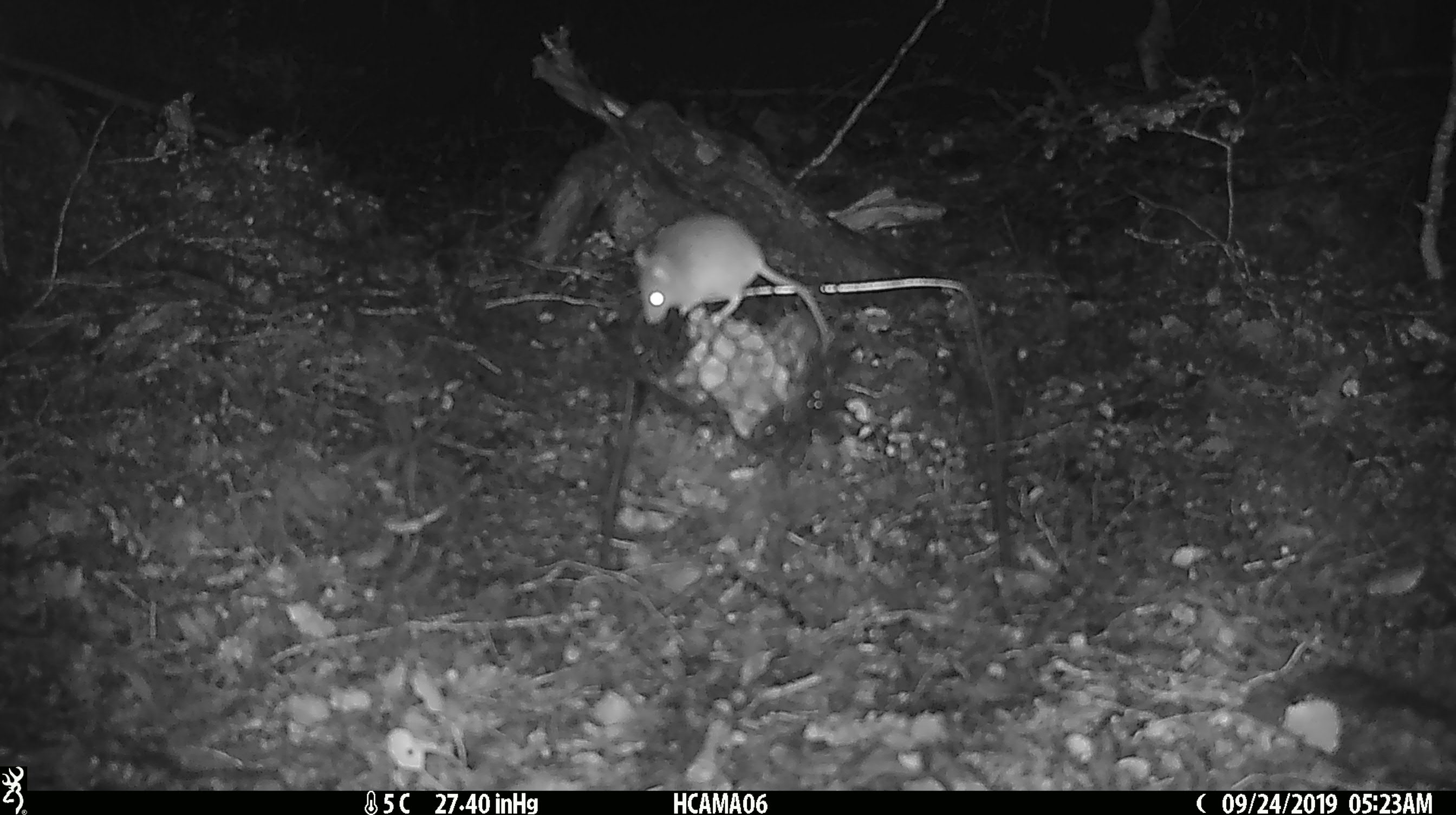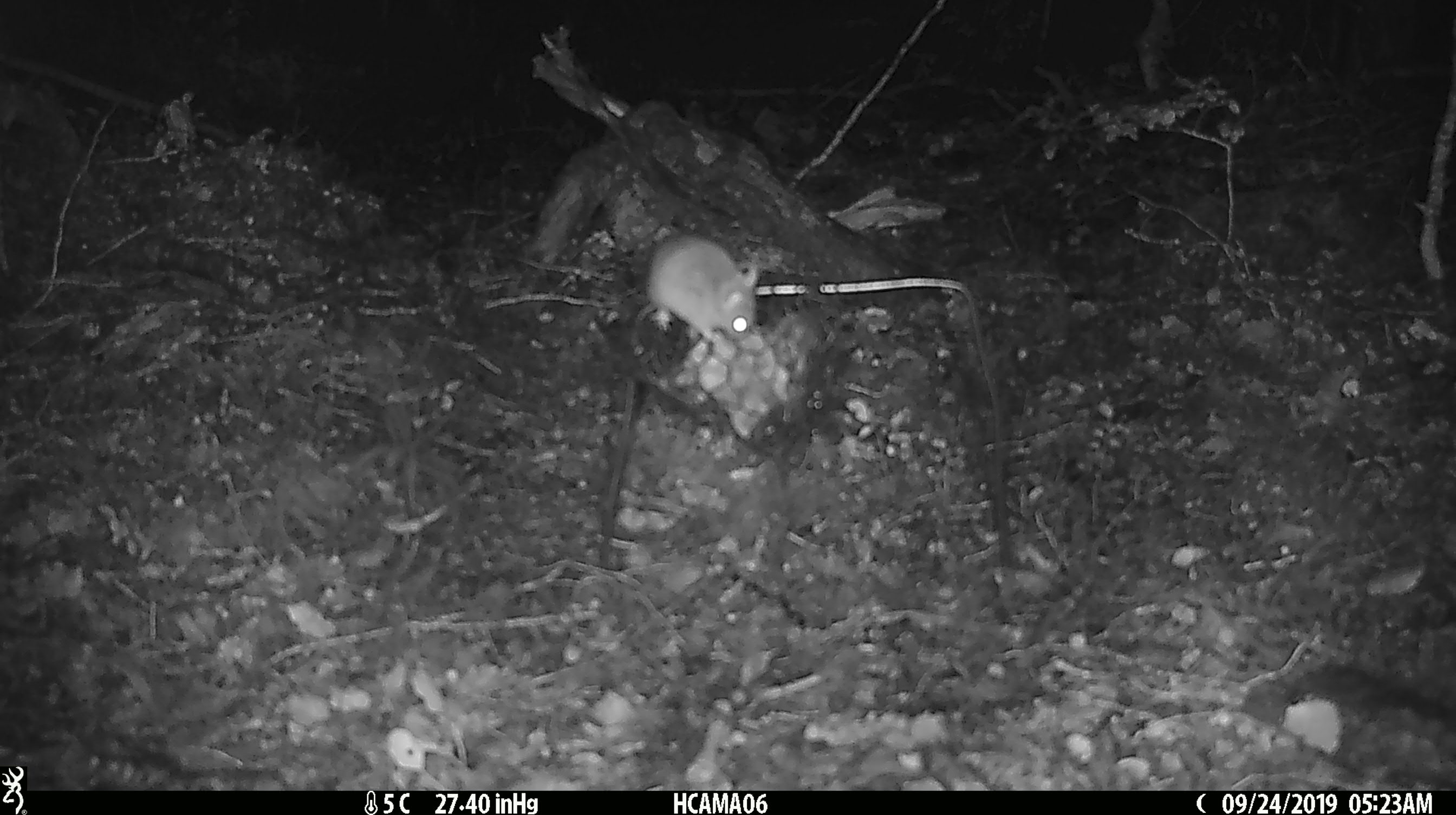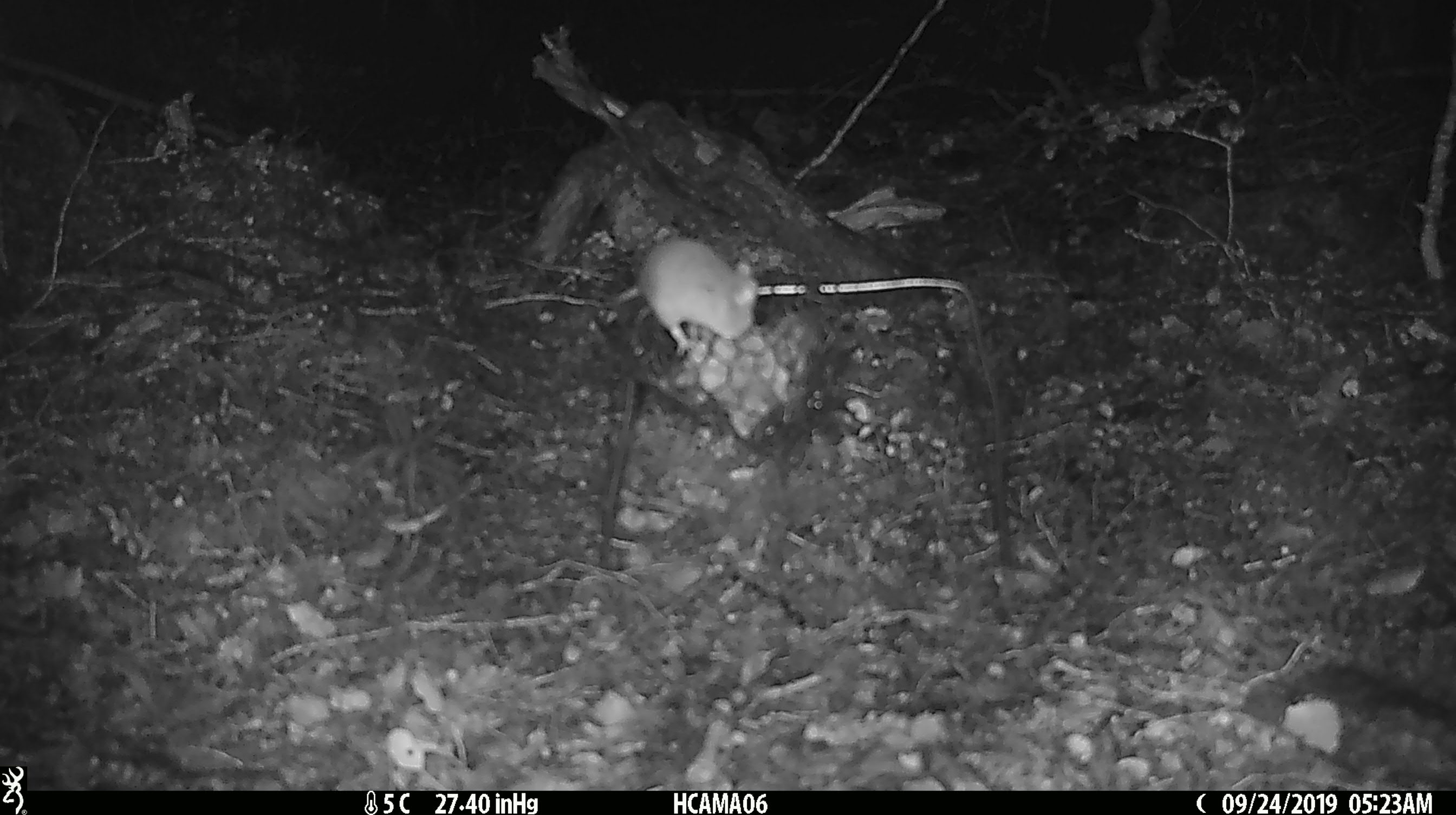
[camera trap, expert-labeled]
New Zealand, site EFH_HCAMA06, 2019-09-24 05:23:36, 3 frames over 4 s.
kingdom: Animalia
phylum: Chordata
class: Mammalia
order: Rodentia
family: Muridae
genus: Mus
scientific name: Mus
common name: mouse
Mouse (Mus).